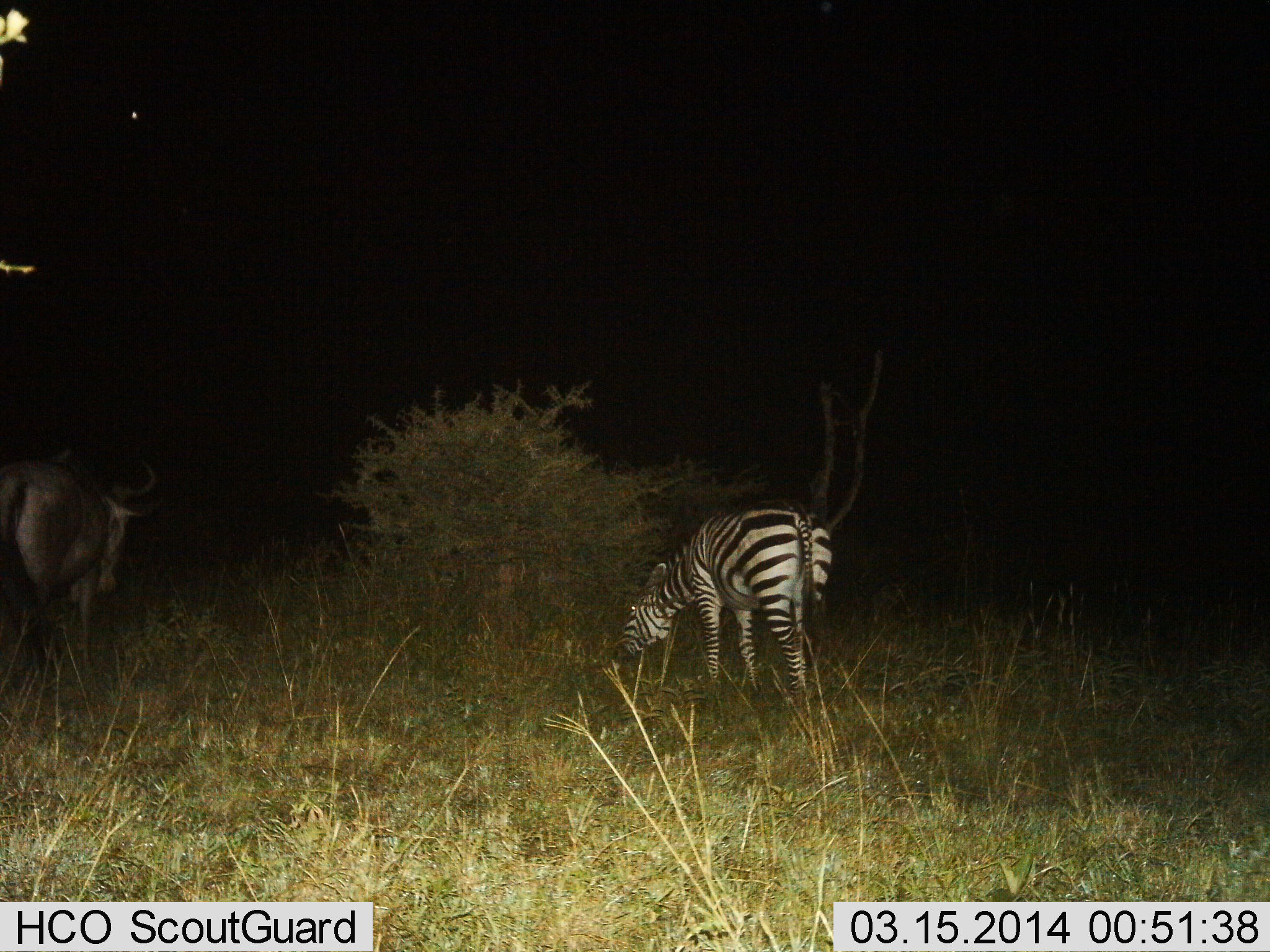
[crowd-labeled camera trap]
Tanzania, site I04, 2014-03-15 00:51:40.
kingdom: Animalia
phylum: Chordata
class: Mammalia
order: Artiodactyla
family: Bovidae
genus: Connochaetes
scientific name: Connochaetes taurinus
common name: blue wildebeest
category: wildebeest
Wildebeest (blue wildebeest) (Connochaetes taurinus), count 1. Behavior (volunteer vote fractions): standing 36%, resting 0%, moving 27%, interacting 0%. Young present (vote fraction): 0%. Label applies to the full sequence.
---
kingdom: Animalia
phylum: Chordata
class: Mammalia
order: Perissodactyla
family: Equidae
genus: Equus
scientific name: Equus quagga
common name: plains zebra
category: zebra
Zebra (plains zebra) (Equus quagga), count 1. Behavior (volunteer vote fractions): standing 18%, resting 0%, moving 0%, interacting 0%. Young present (vote fraction): 0%. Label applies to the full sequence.